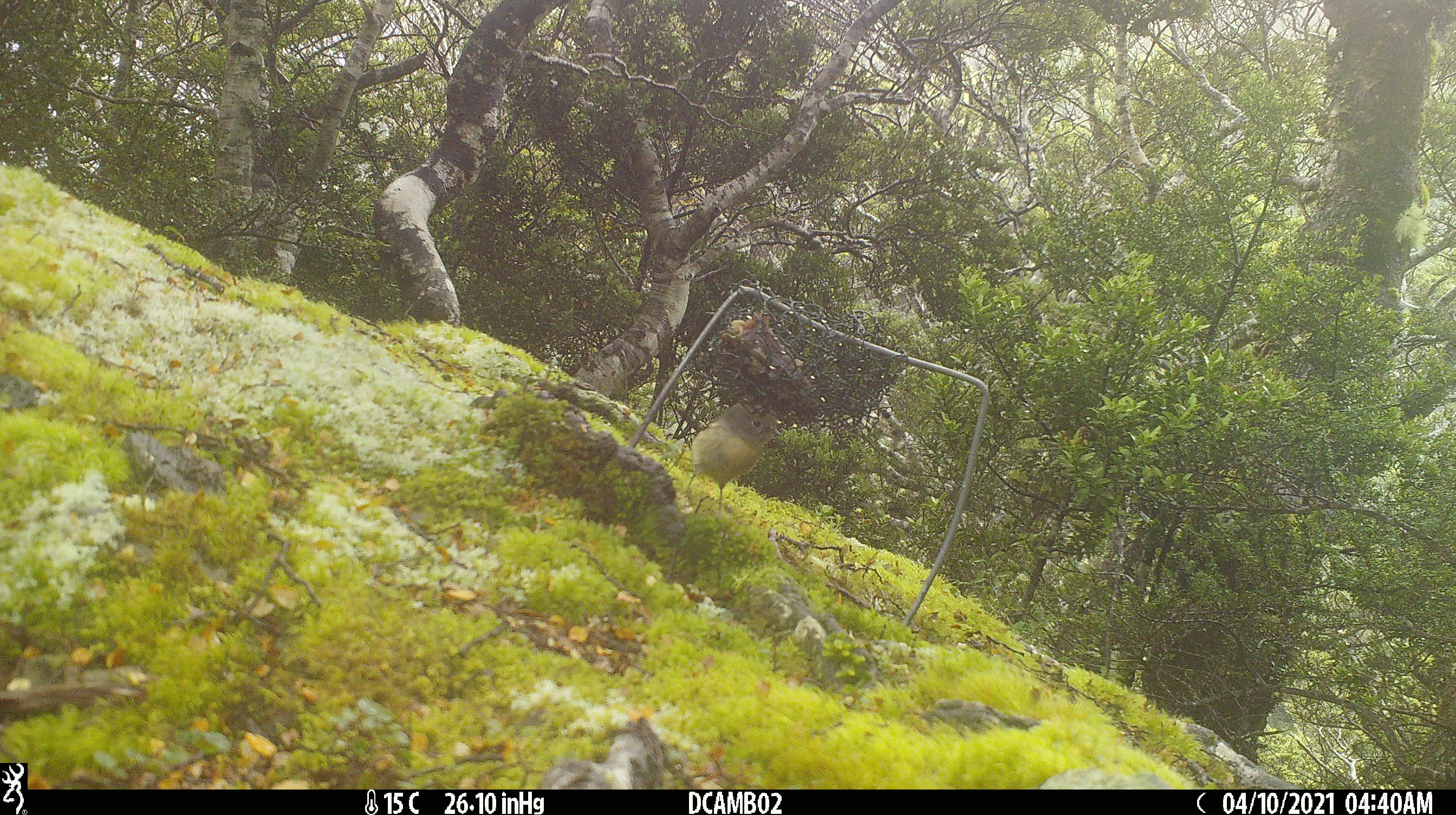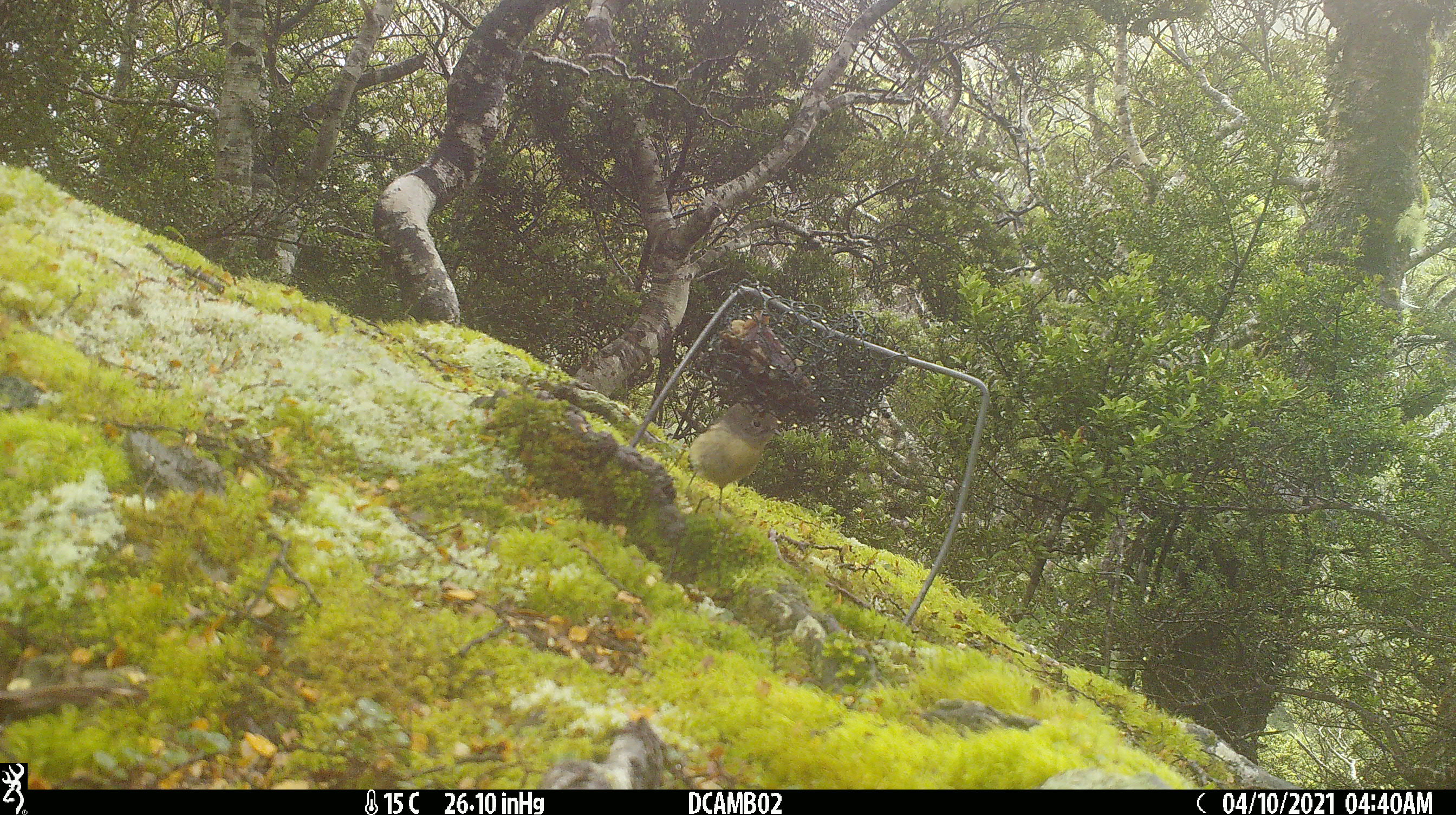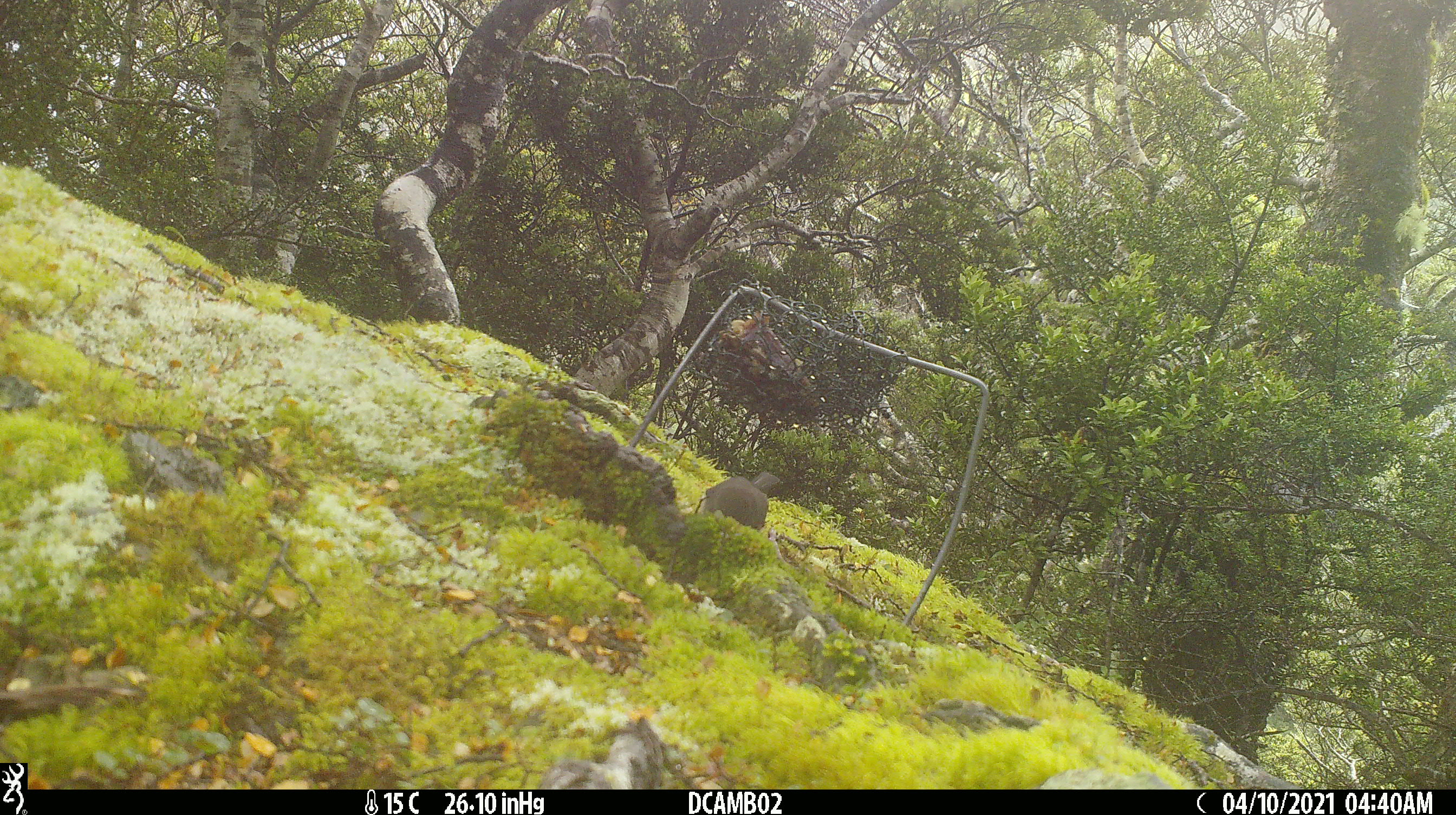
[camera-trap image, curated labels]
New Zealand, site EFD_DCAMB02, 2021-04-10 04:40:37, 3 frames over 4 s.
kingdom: Animalia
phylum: Chordata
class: Aves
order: Passeriformes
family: Petroicidae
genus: Petroica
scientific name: Petroica macrocephala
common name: tomtit